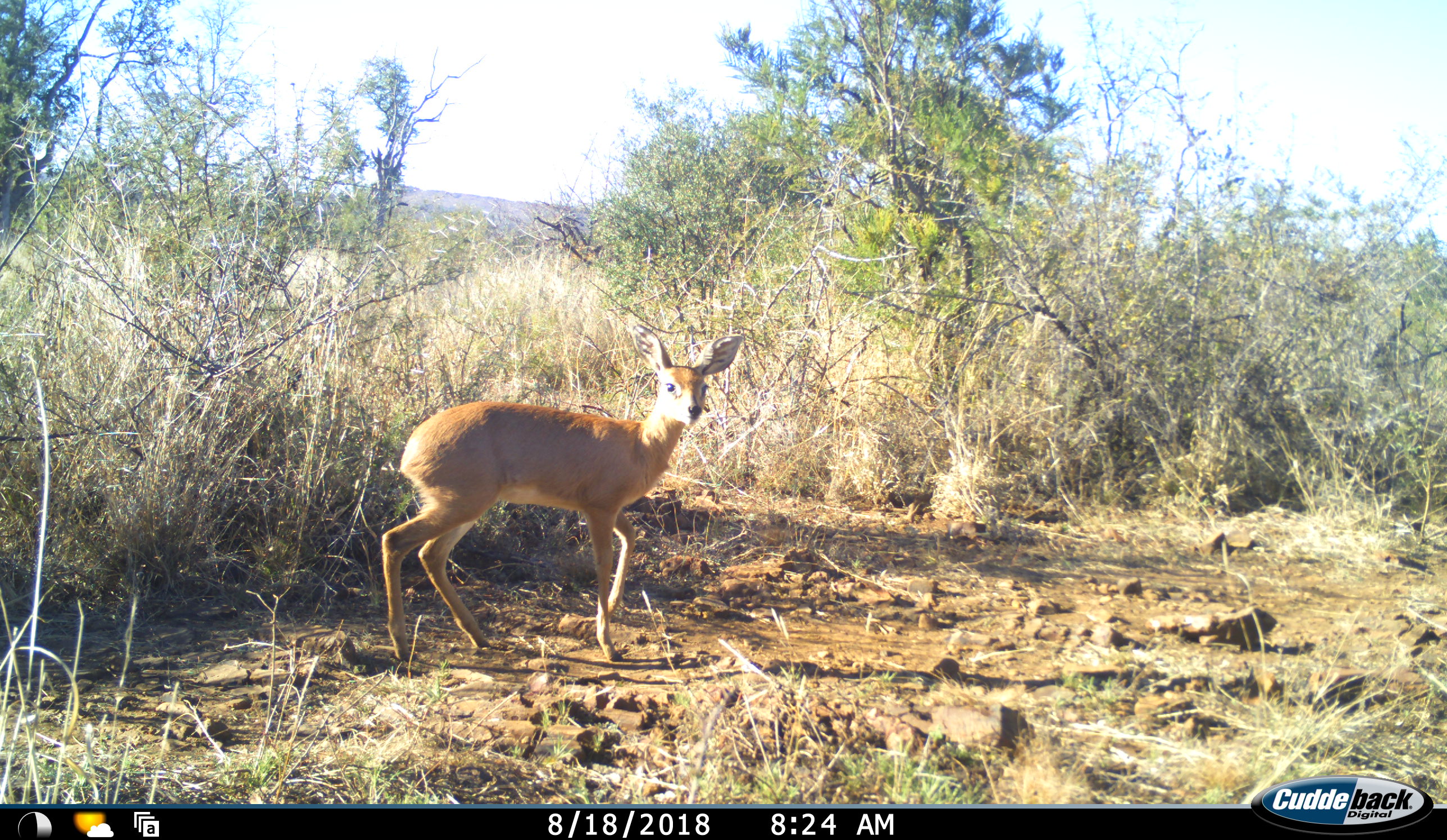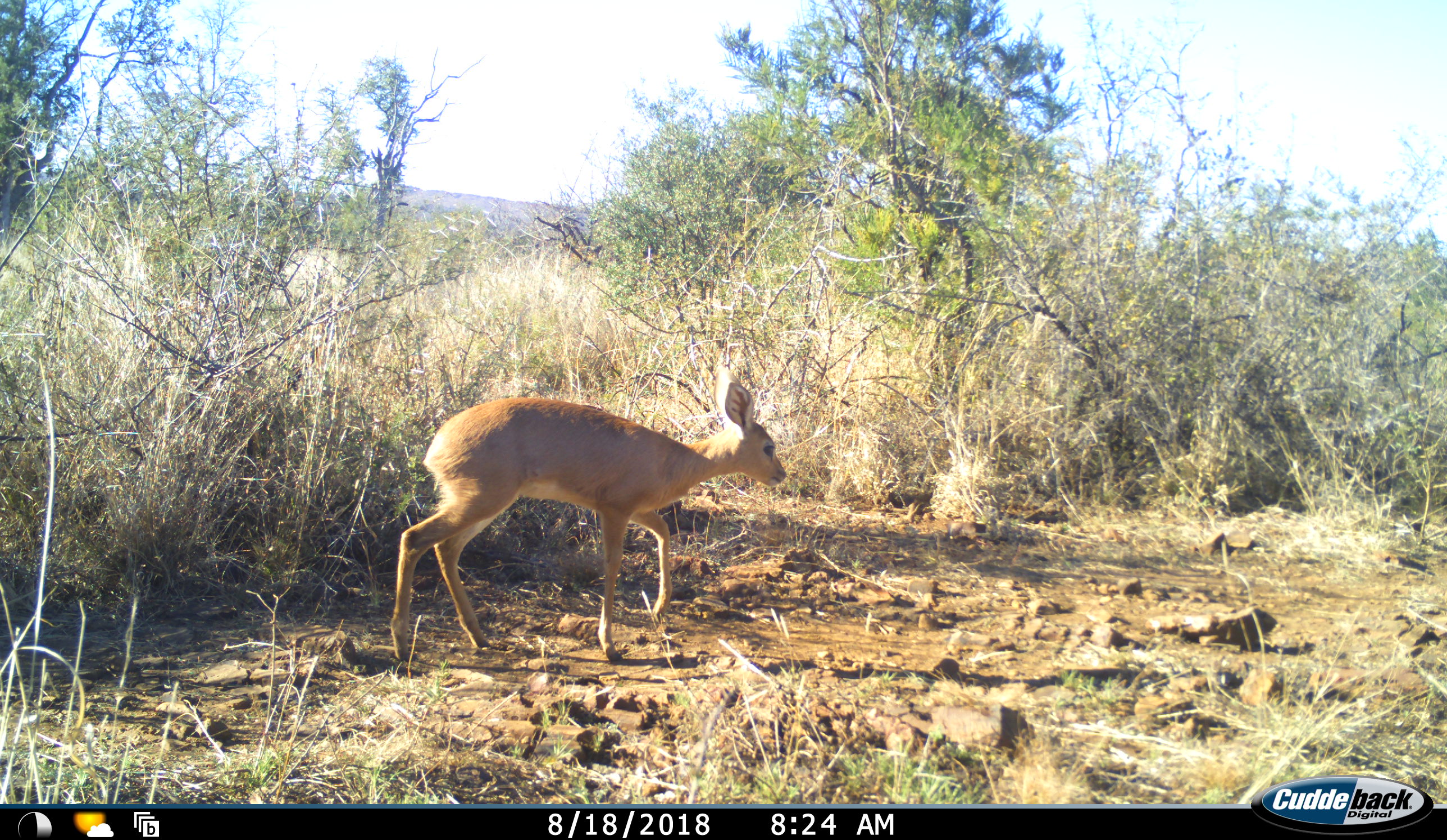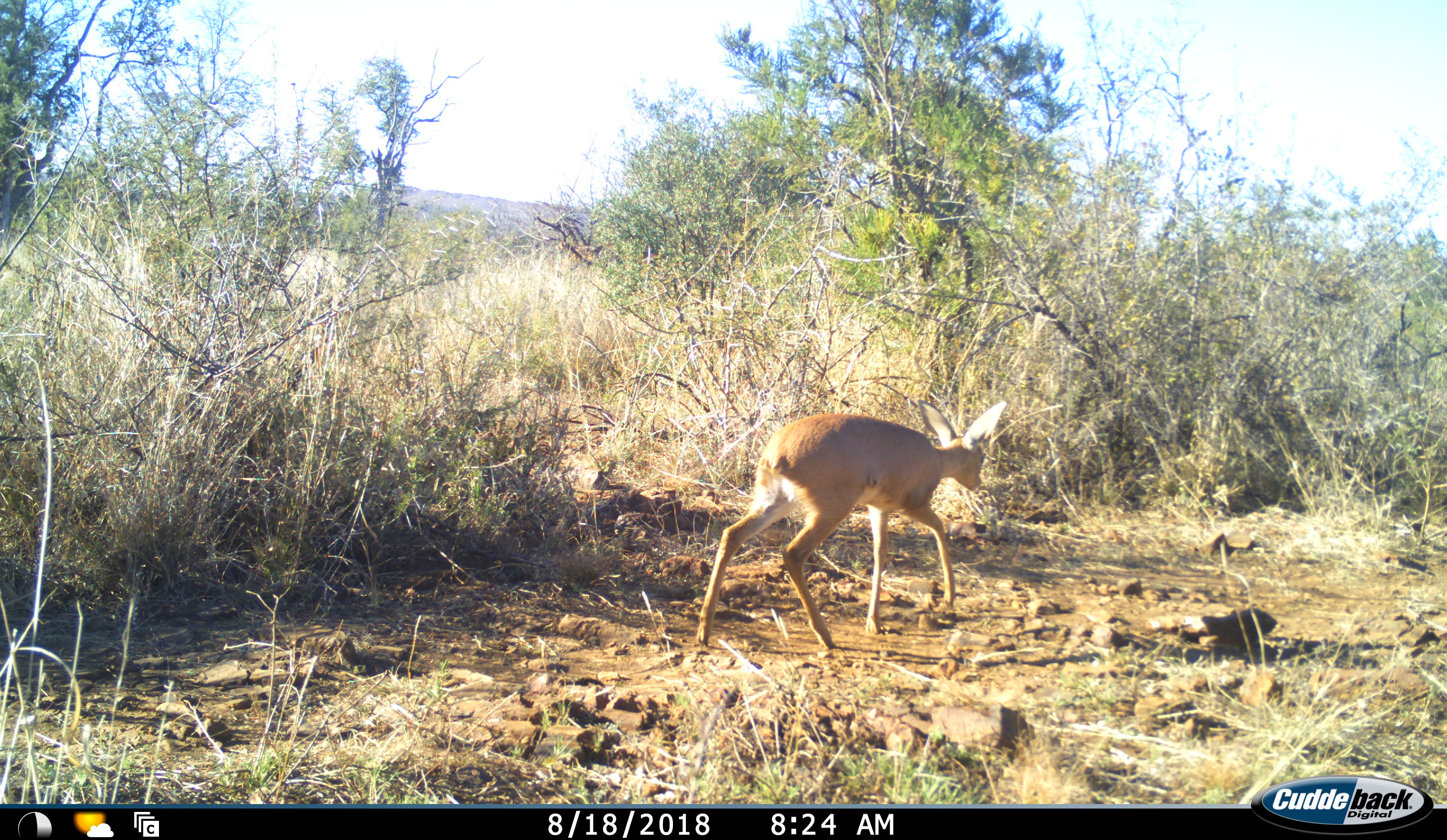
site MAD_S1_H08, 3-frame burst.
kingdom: Animalia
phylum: Chordata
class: Mammalia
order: Artiodactyla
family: Bovidae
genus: Raphicerus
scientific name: Raphicerus campestris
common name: steenbok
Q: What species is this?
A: Steenbok (Raphicerus campestris).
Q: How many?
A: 1.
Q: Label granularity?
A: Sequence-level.